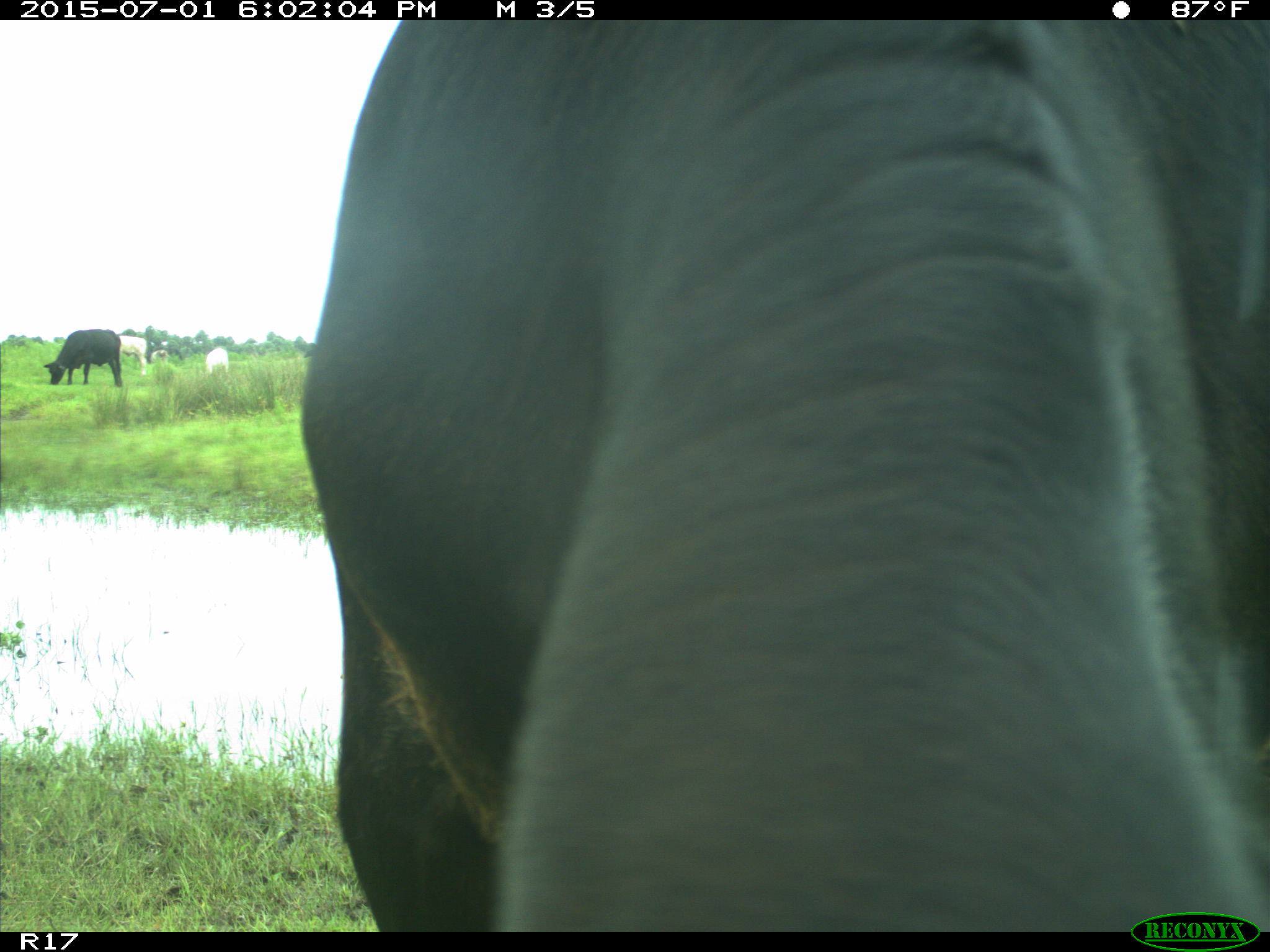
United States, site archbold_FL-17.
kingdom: Animalia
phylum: Chordata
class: Mammalia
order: Artiodactyla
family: Bovidae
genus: Bos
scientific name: Bos taurus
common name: domestic cow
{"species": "Bos taurus (domestic cow)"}